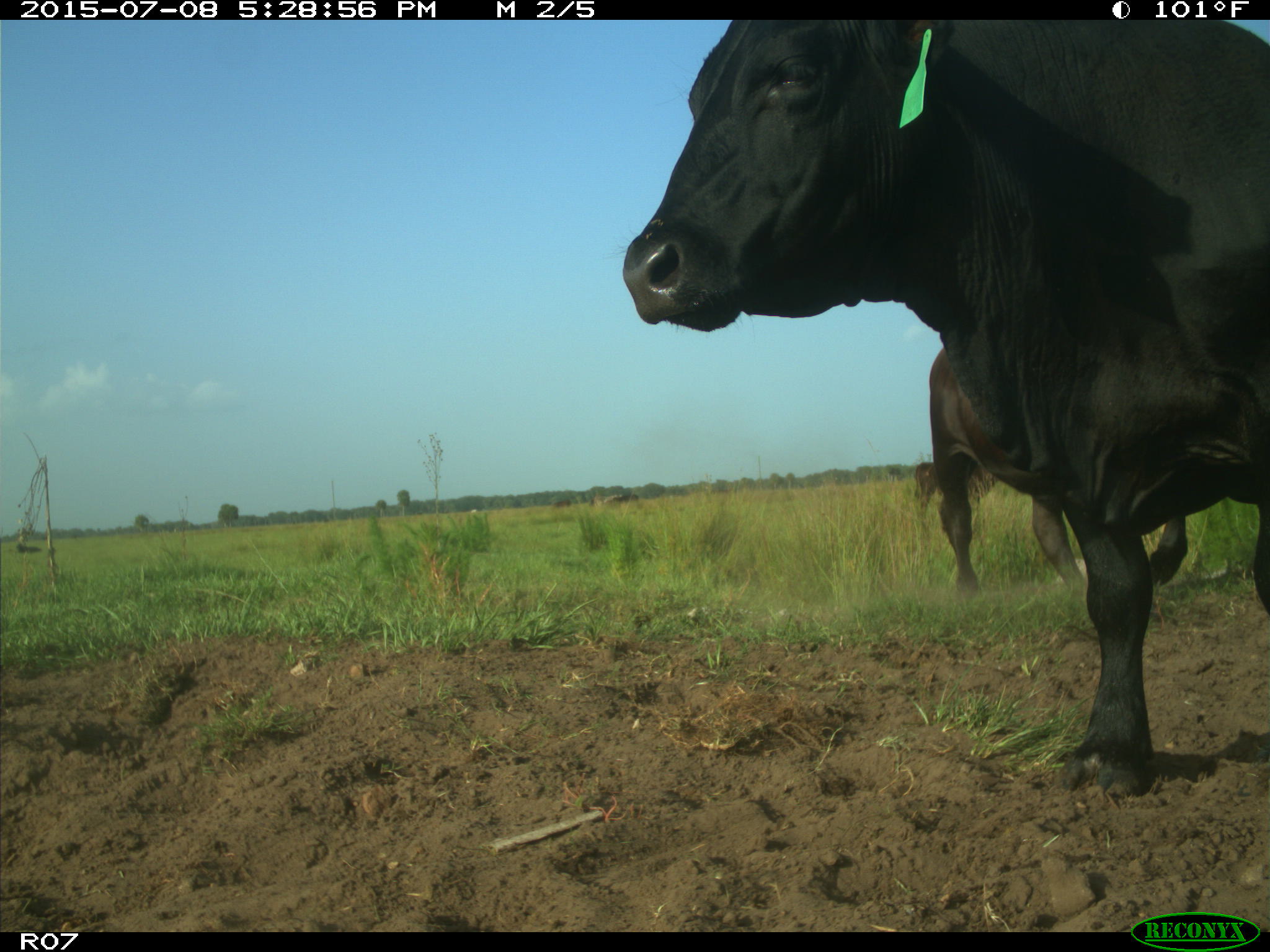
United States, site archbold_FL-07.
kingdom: Animalia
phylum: Chordata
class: Mammalia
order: Artiodactyla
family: Bovidae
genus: Bos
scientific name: Bos taurus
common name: domestic cow